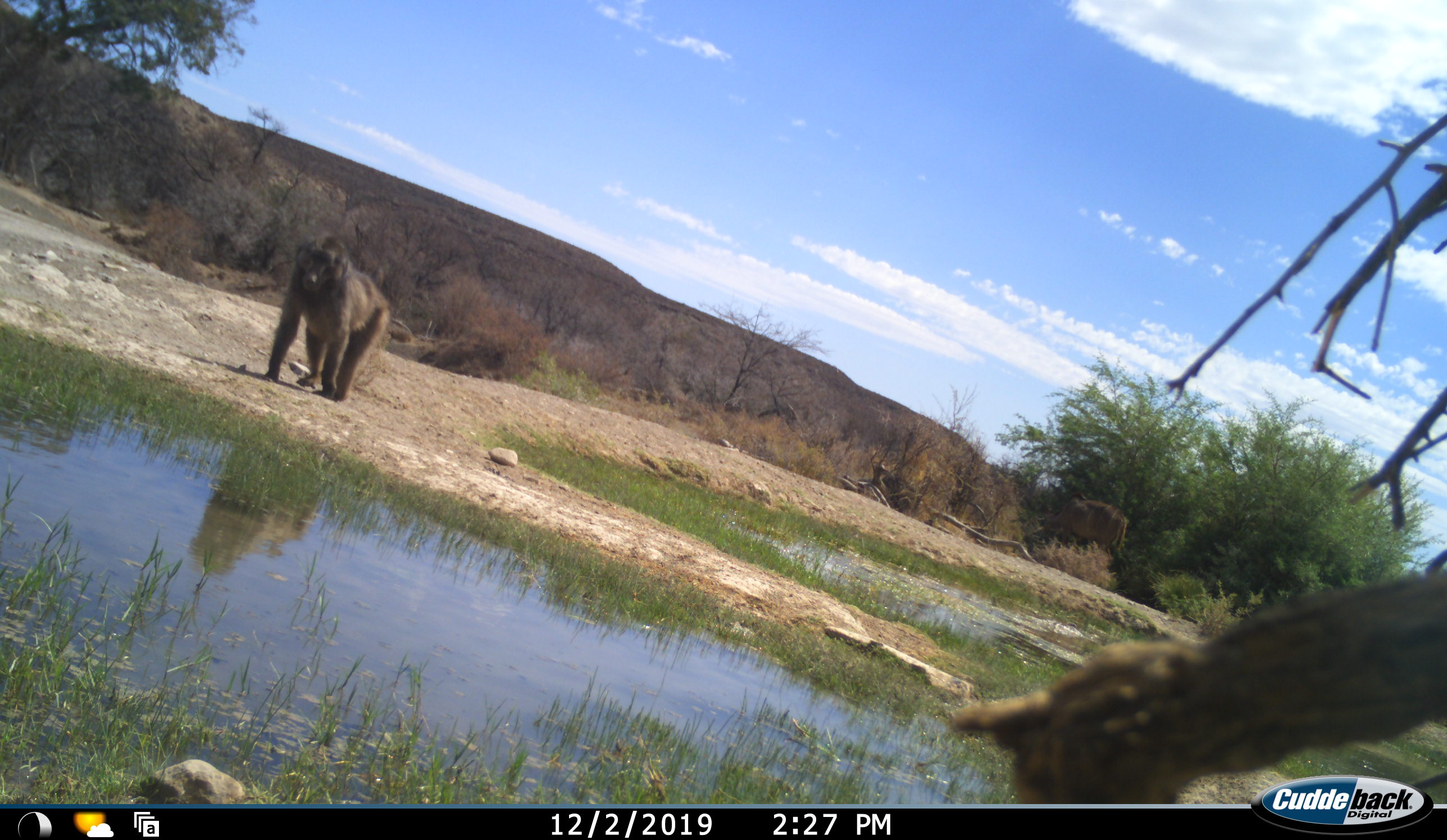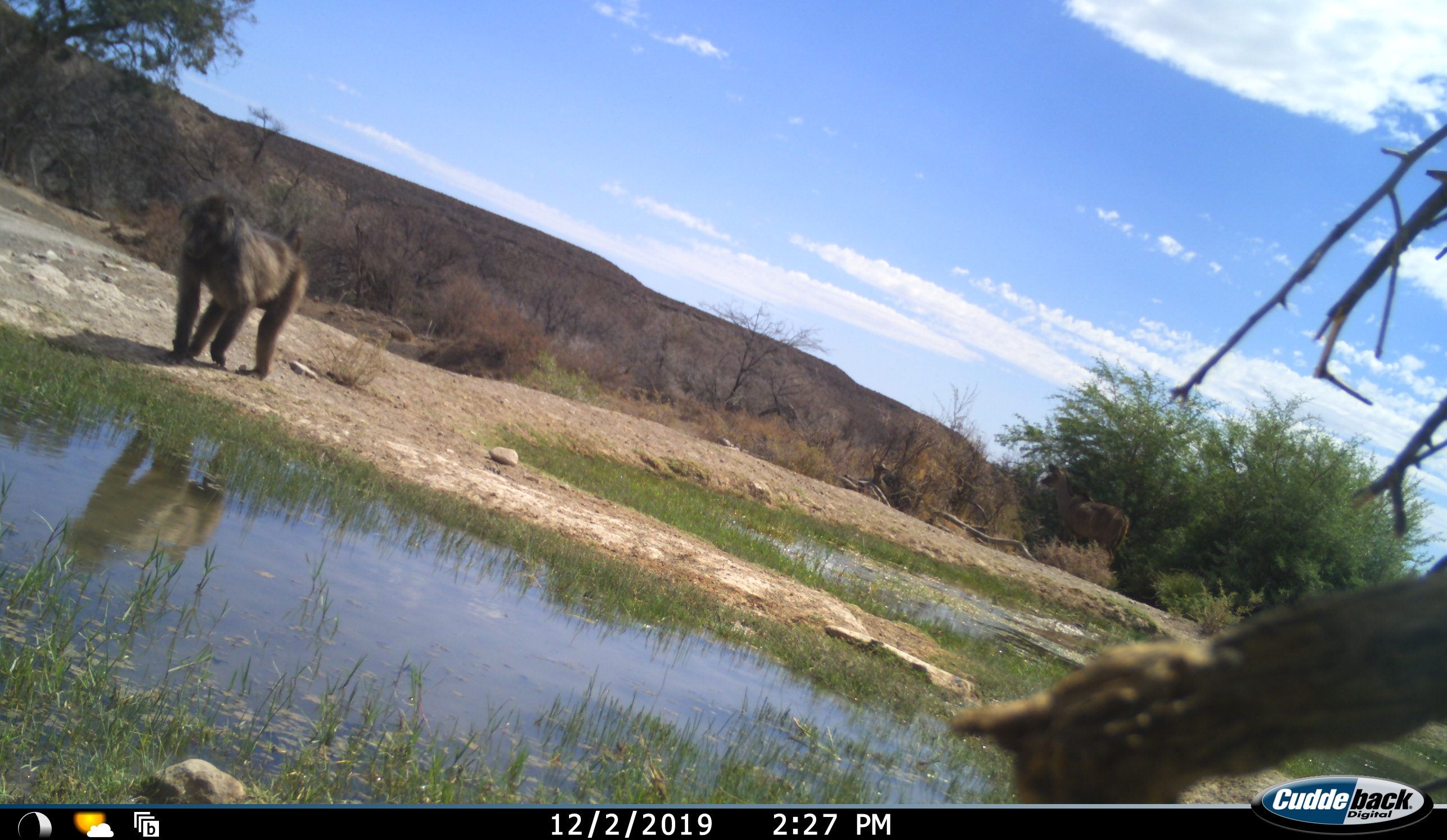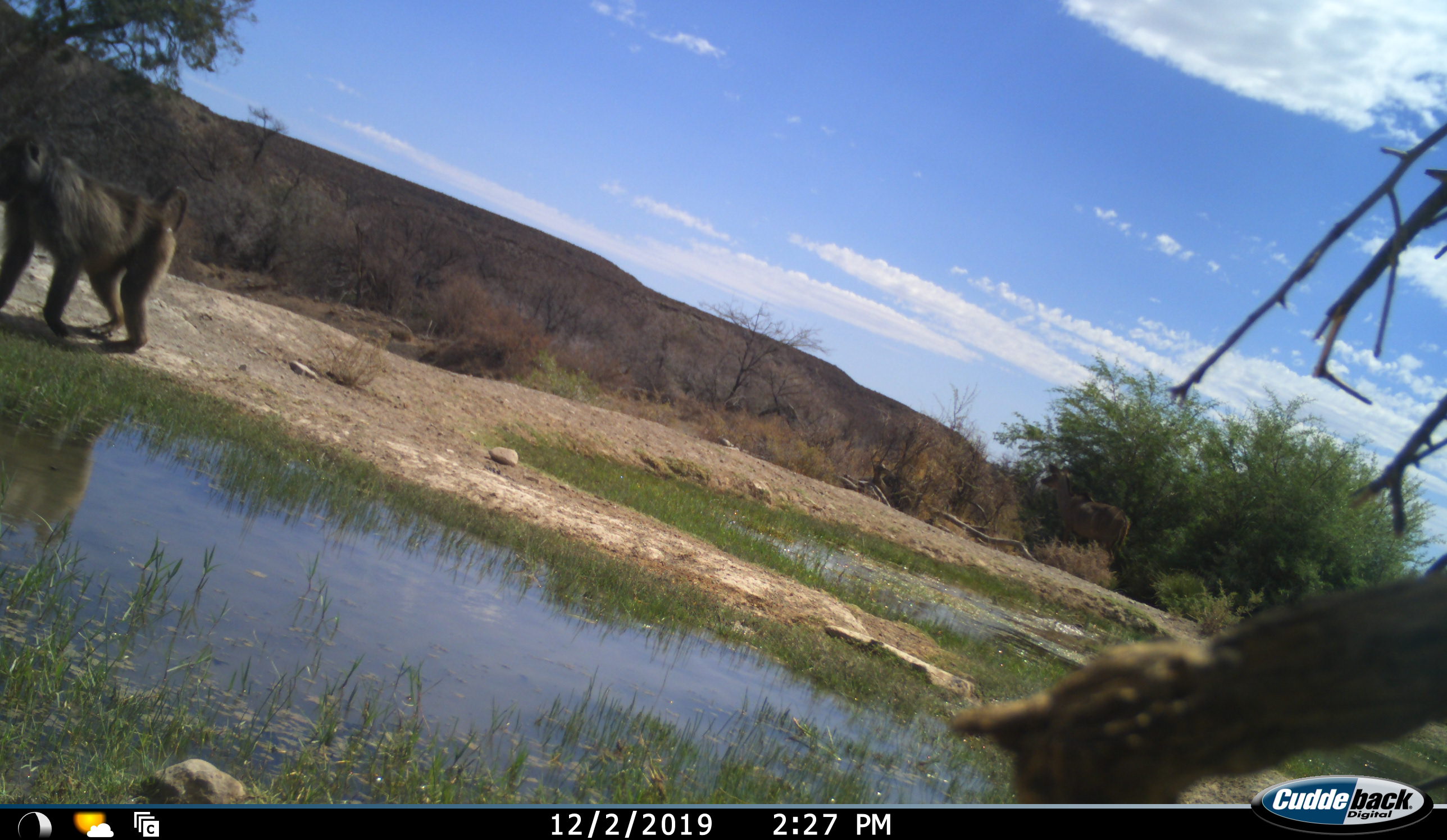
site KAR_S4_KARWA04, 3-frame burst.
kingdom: Animalia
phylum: Chordata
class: Mammalia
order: Primates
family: Cercopithecidae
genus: Papio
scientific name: Papio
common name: baboon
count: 1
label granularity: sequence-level